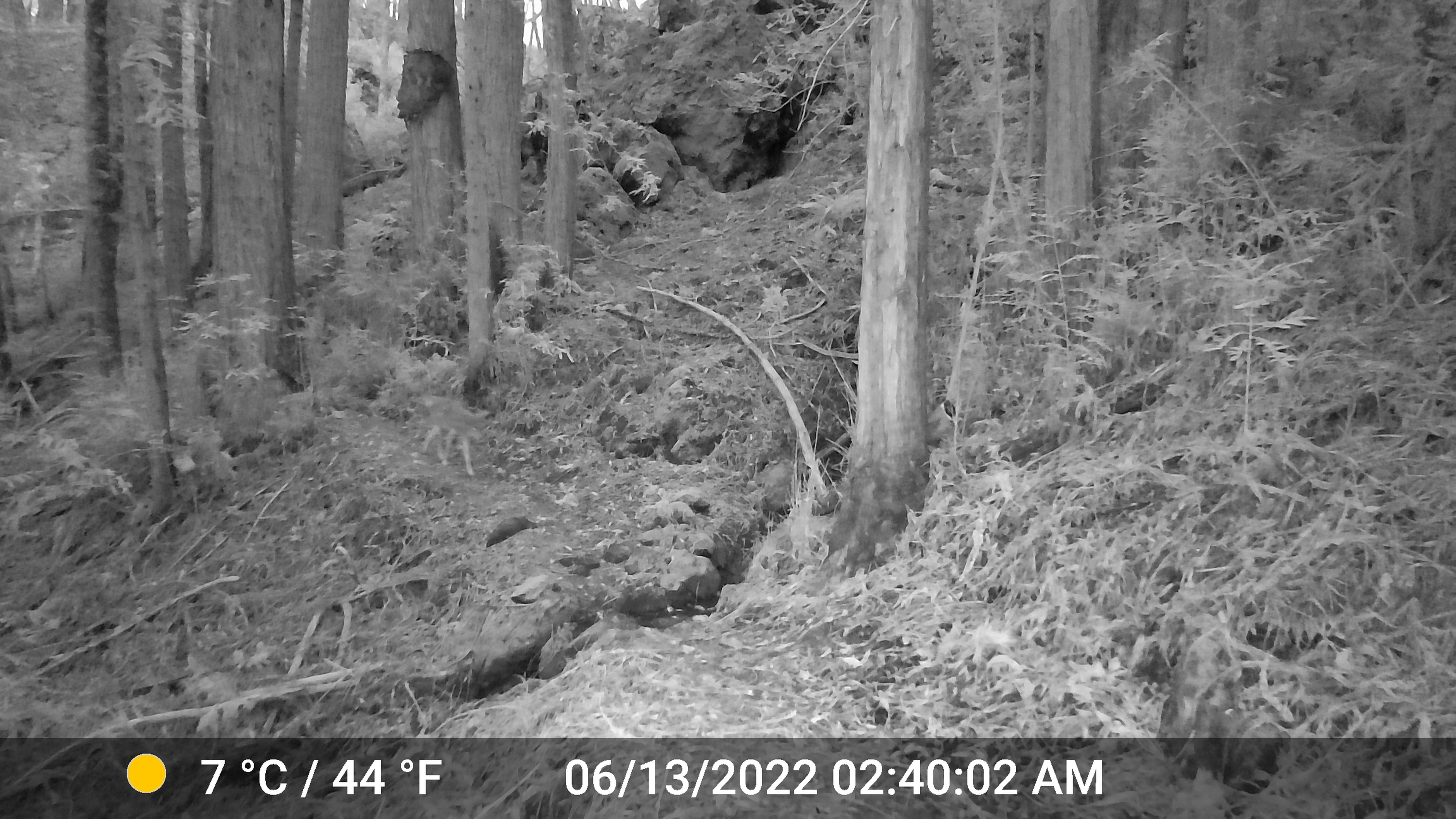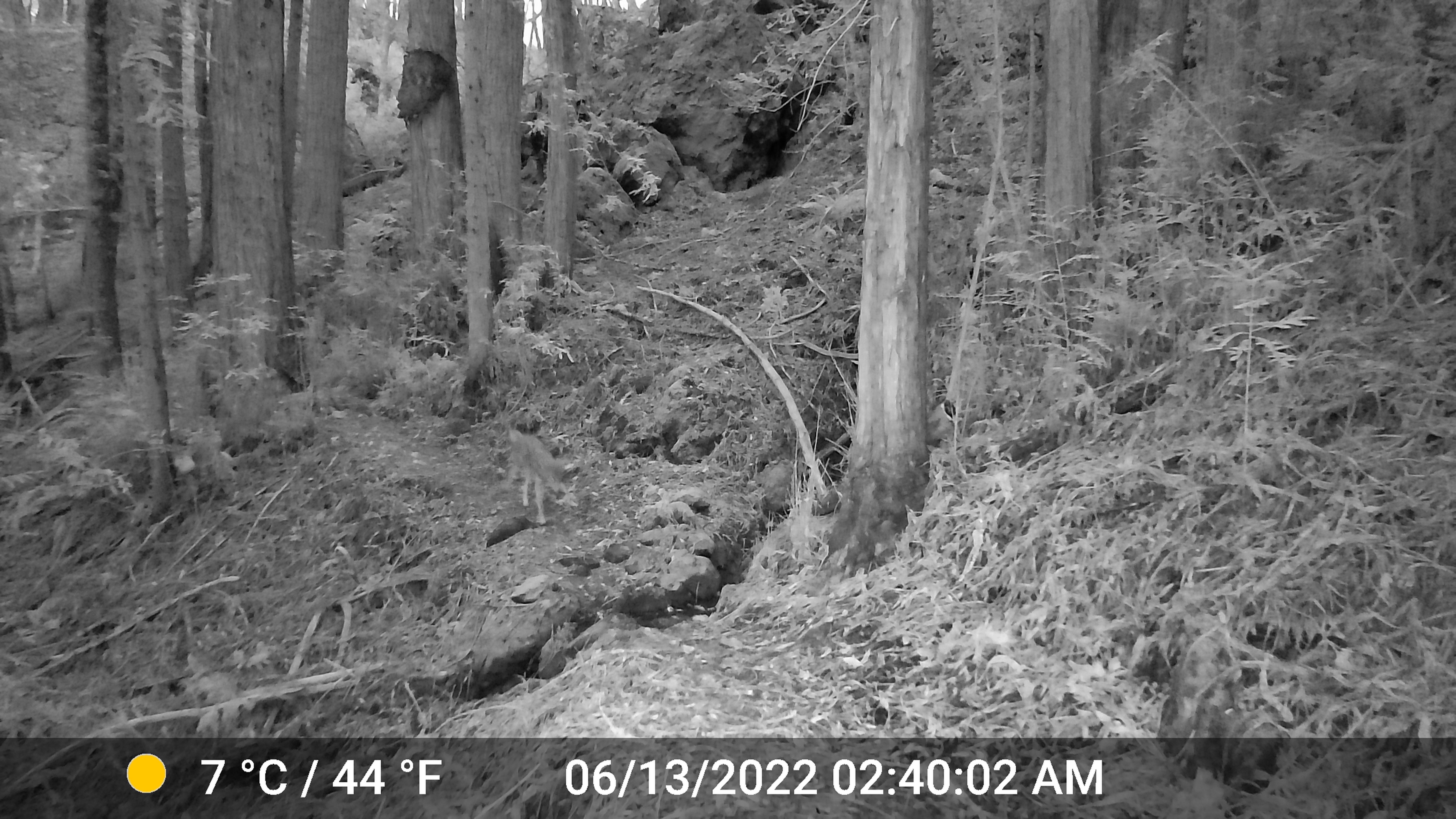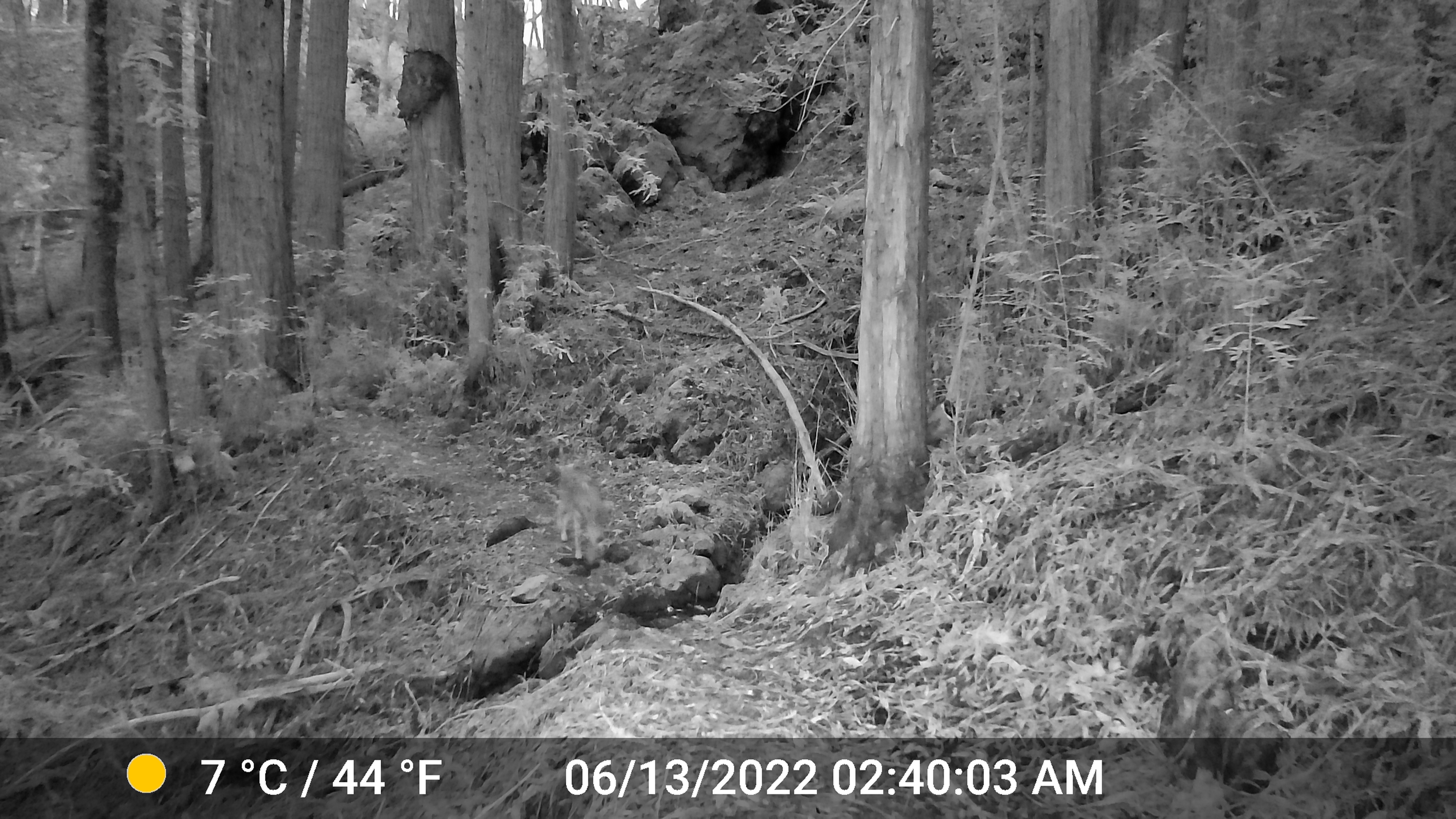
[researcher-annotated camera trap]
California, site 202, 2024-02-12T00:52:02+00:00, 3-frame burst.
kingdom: Animalia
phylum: Chordata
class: Mammalia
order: Carnivora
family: Canidae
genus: Canis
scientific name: Canis latrans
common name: coyote